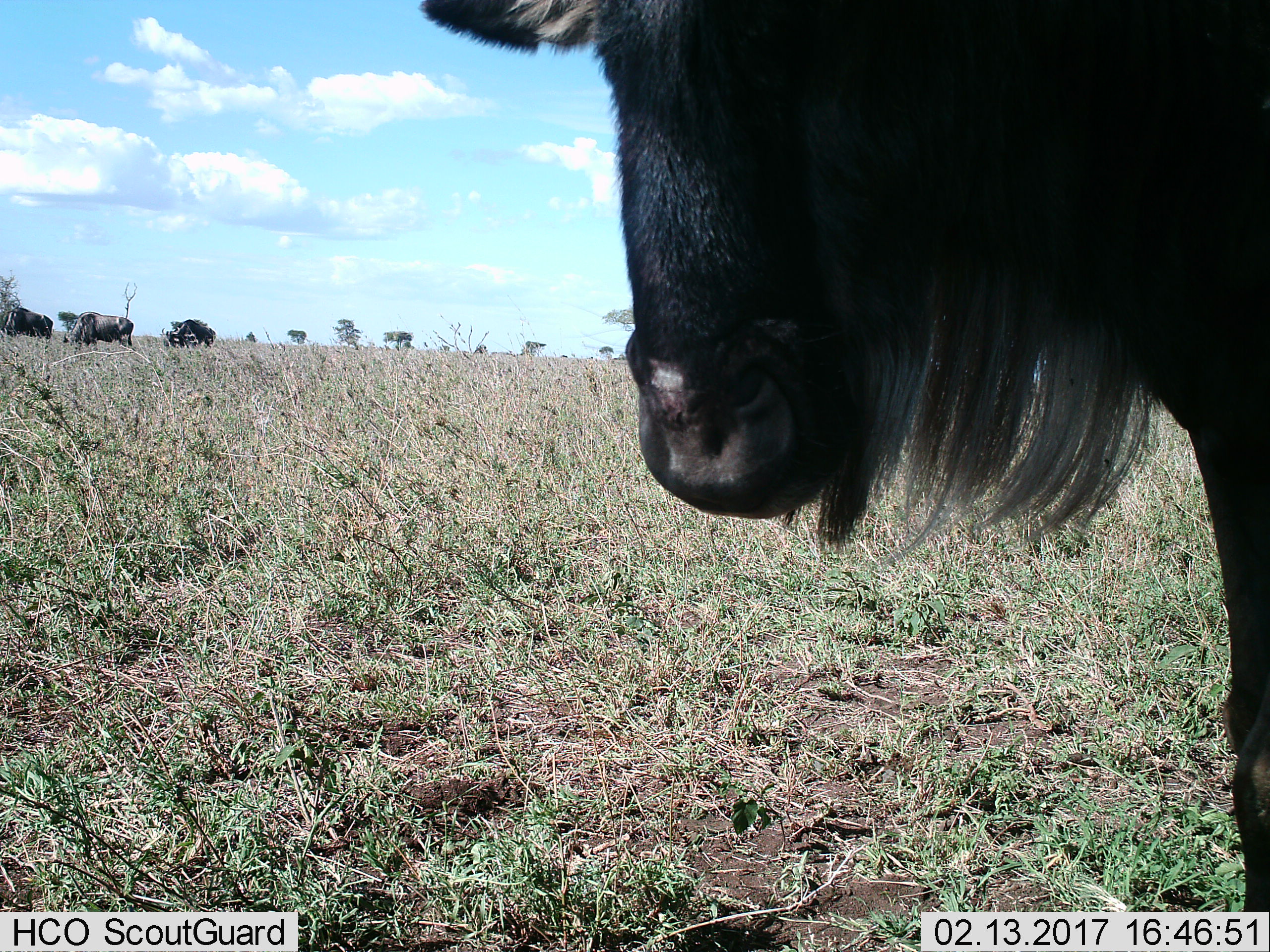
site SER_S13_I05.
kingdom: Animalia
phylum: Chordata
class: Mammalia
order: Artiodactyla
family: Bovidae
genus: Connochaetes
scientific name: Connochaetes taurinus taurinus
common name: blue wildebeest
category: wildebeestblue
Wildebeestblue (blue wildebeest) (Connochaetes taurinus taurinus), count 4. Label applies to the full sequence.